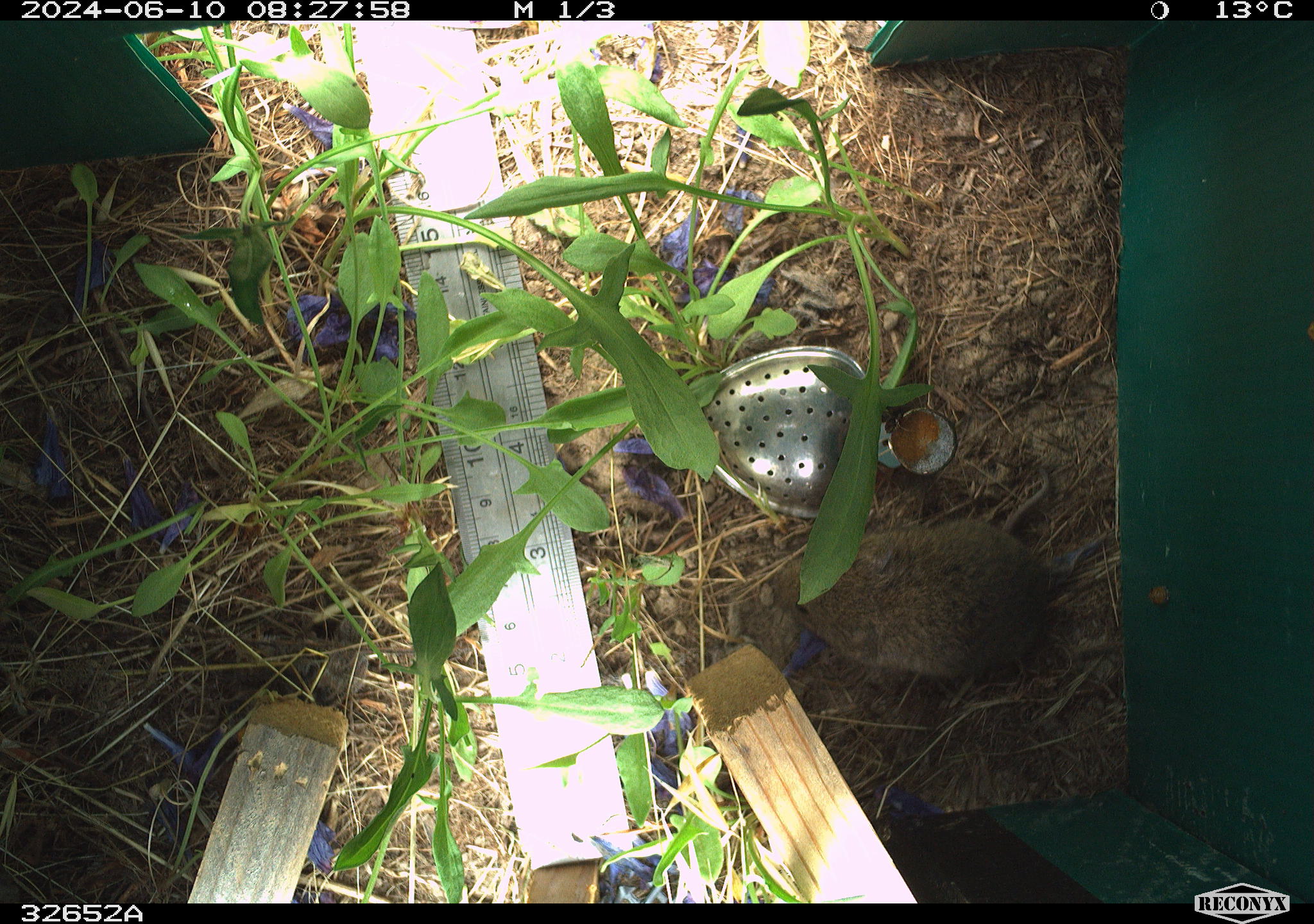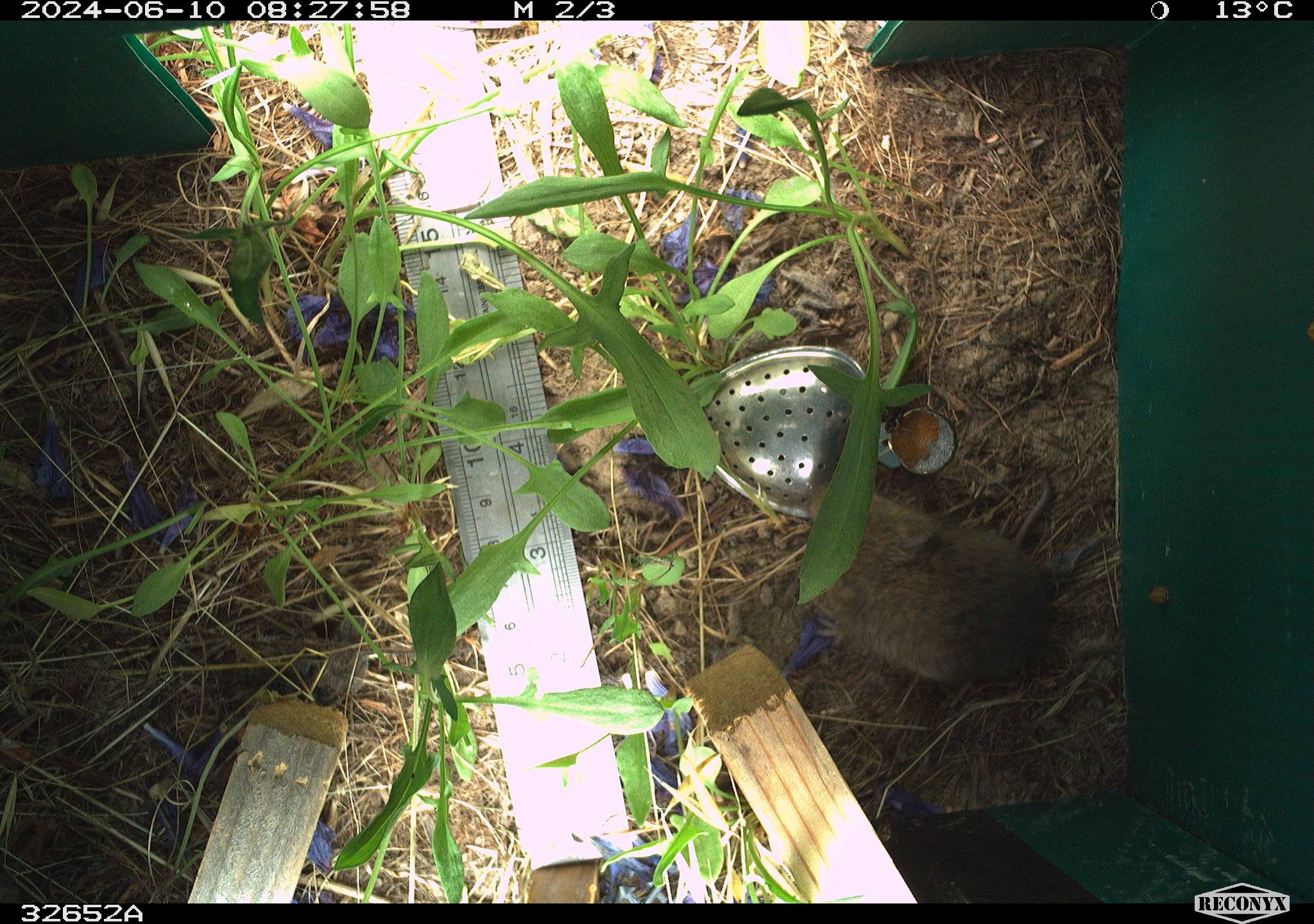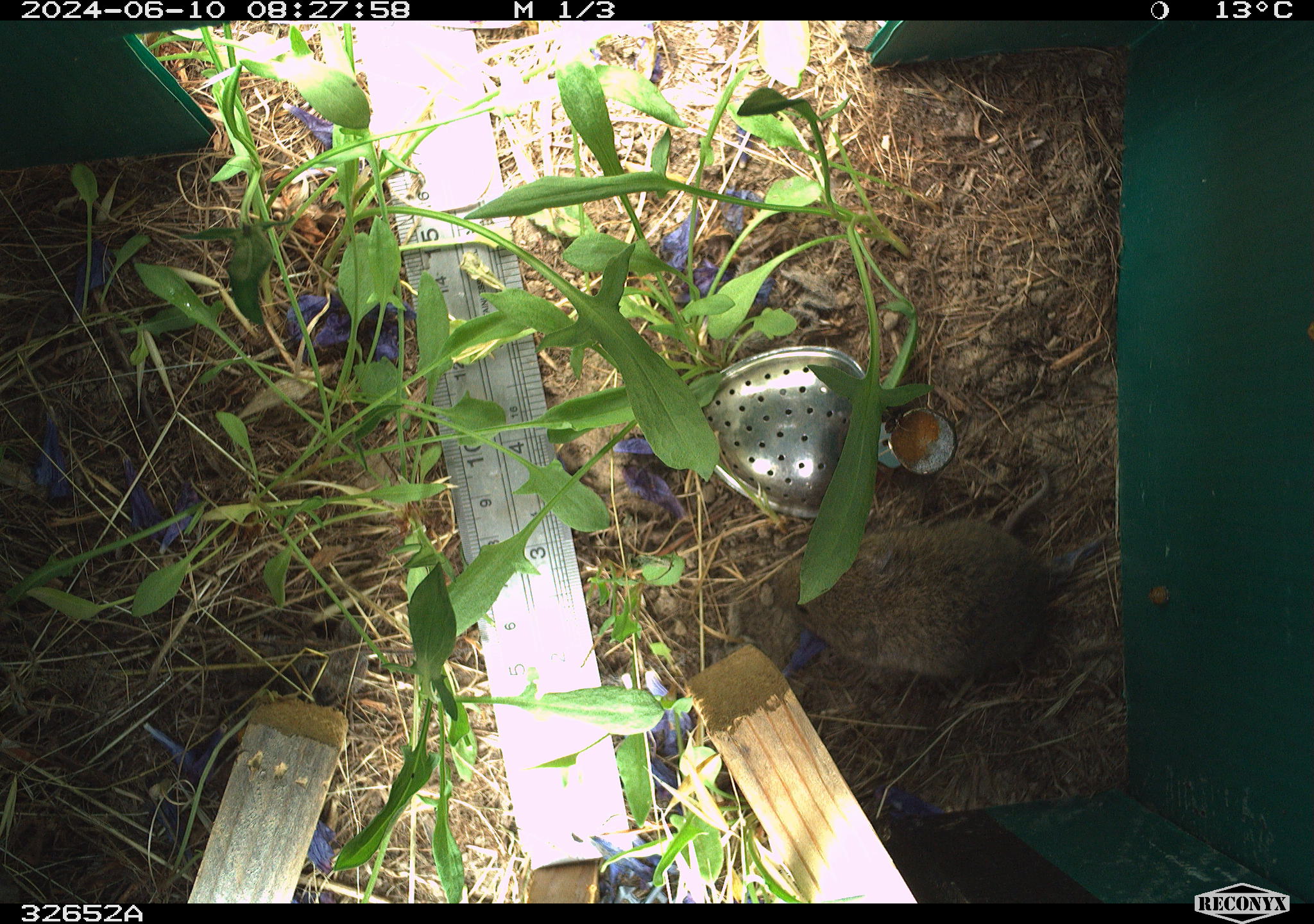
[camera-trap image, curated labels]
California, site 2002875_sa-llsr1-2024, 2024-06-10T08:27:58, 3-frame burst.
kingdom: Animalia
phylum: Chordata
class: Mammalia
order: Rodentia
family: Cricetidae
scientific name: Arvicolinae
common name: voles, lemmings, and muskrats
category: arvicolinae subfamily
Arvicolinae subfamily (voles, lemmings, and muskrats) (Arvicolinae).